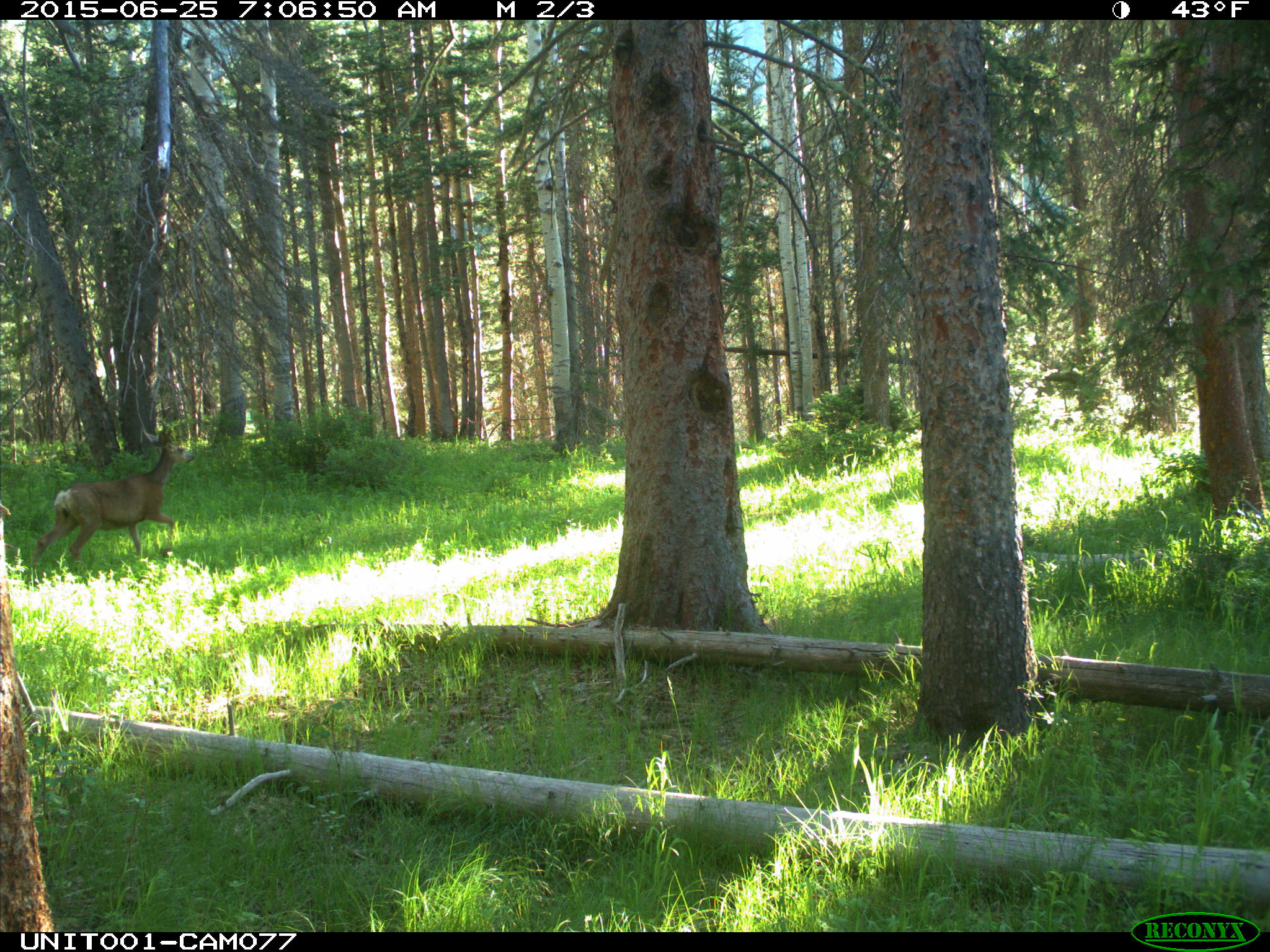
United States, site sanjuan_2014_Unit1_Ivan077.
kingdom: Animalia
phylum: Chordata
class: Mammalia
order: Artiodactyla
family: Cervidae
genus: Odocoileus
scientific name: Odocoileus hemionus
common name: mule deer